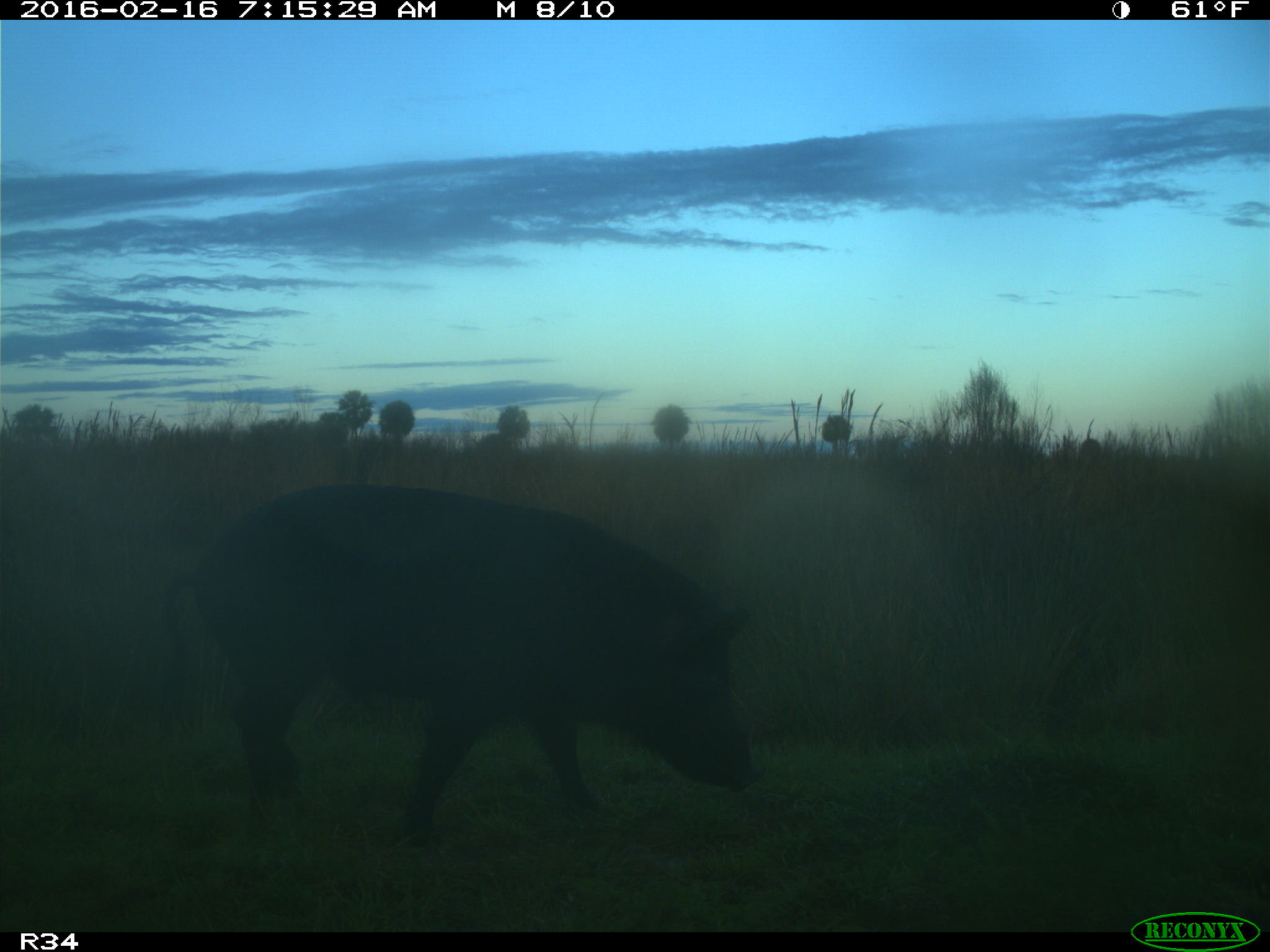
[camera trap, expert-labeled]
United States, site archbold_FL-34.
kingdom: Animalia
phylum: Chordata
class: Mammalia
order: Artiodactyla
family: Suidae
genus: Sus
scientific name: Sus scrofa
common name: wild boar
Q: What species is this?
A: Sus scrofa (wild boar).